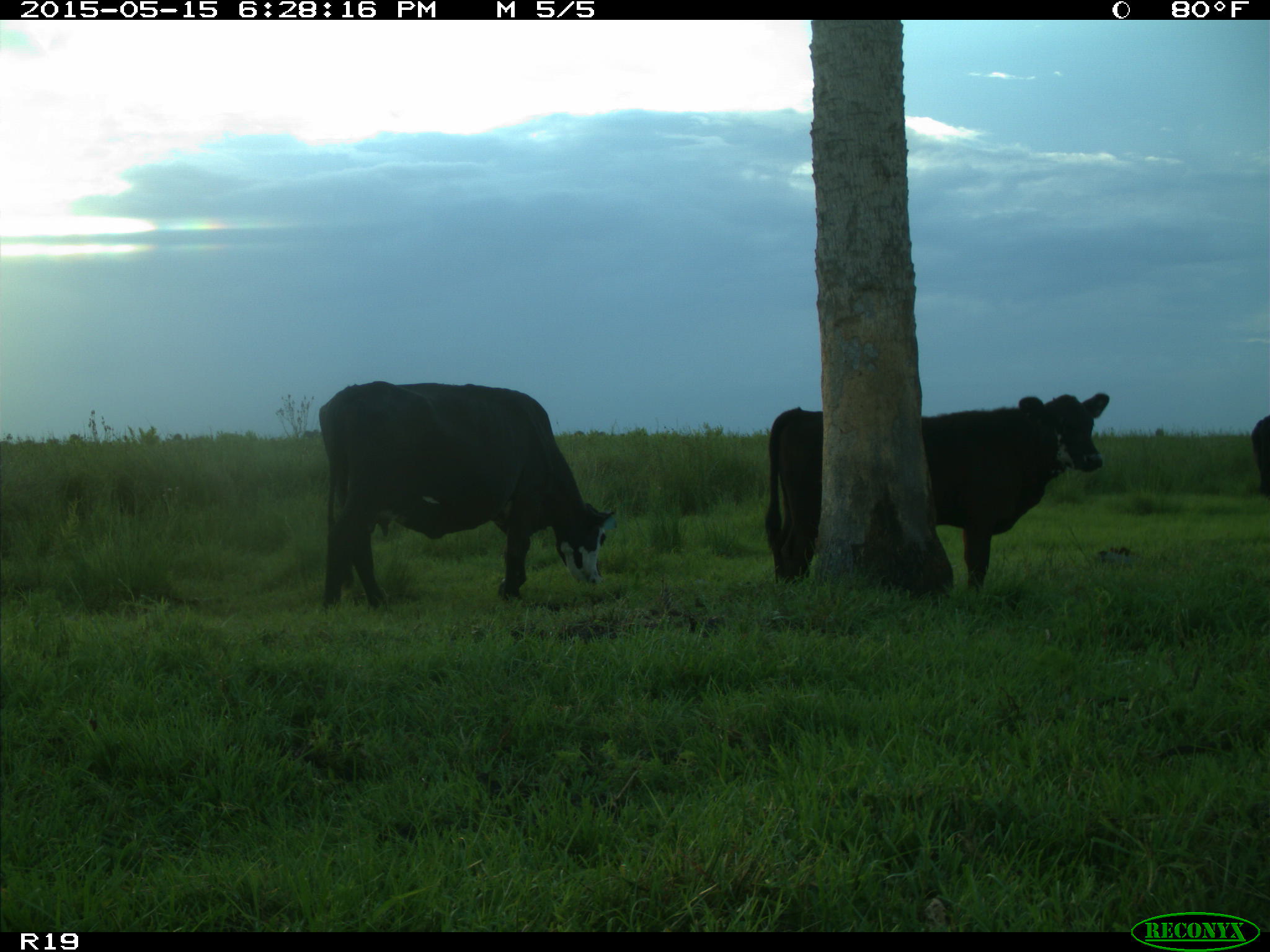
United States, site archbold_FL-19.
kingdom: Animalia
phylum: Chordata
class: Mammalia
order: Artiodactyla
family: Bovidae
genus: Bos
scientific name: Bos taurus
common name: domestic cow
Bos taurus (domestic cow).